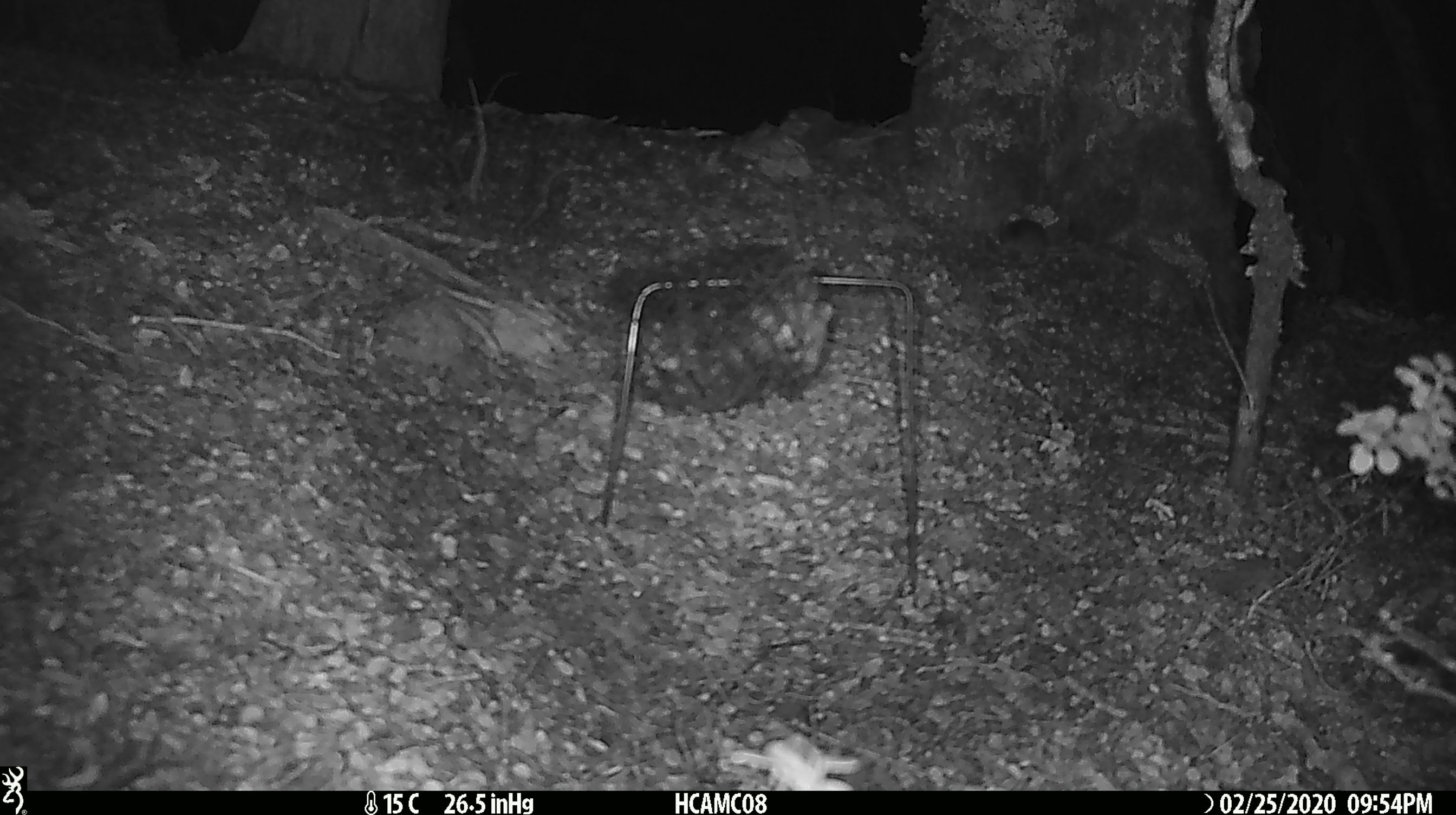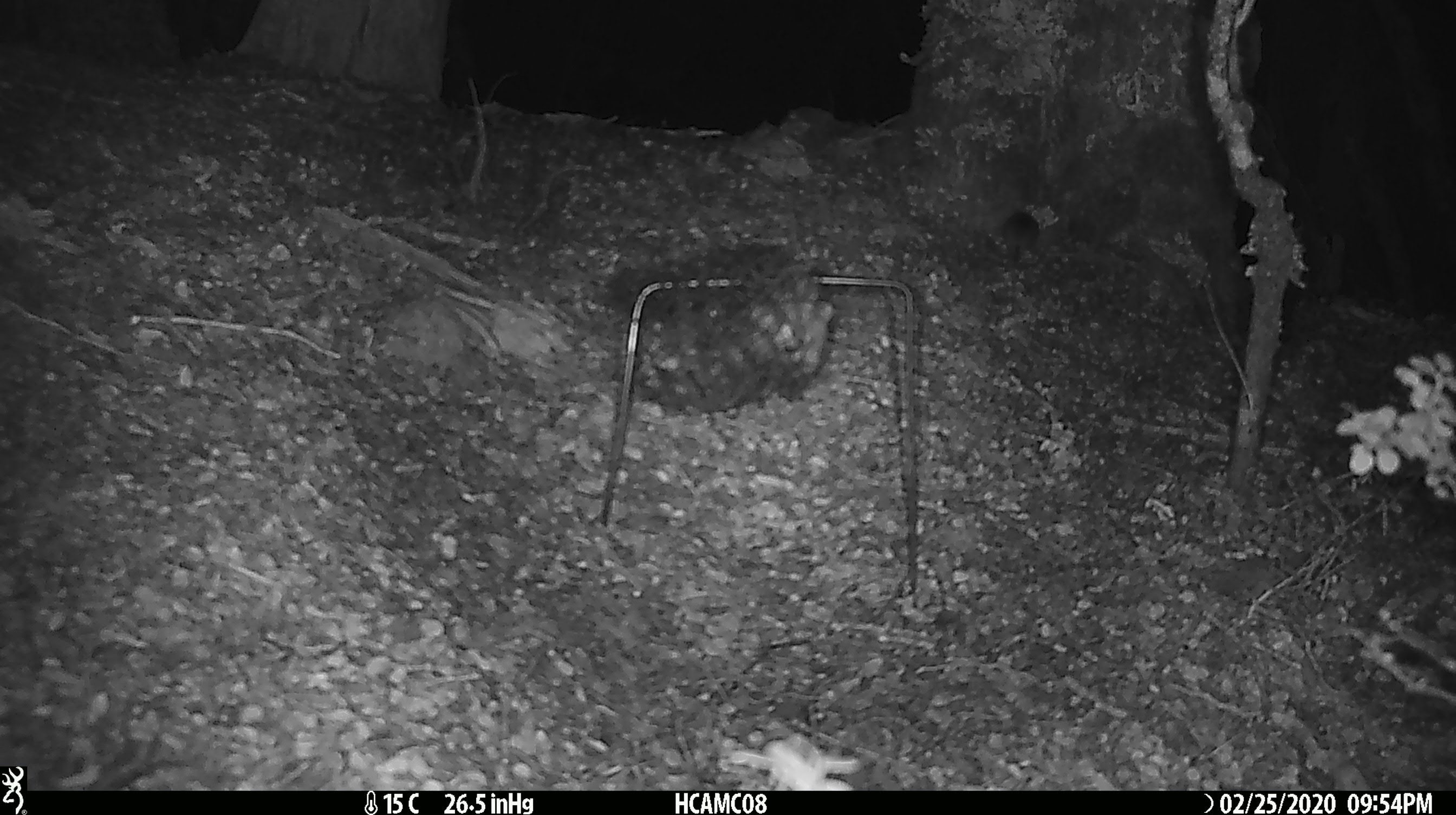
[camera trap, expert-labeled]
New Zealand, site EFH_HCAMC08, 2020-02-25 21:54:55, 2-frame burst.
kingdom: Animalia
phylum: Chordata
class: Mammalia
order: Rodentia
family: Muridae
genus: Mus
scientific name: Mus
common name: mouse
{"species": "mouse (Mus)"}